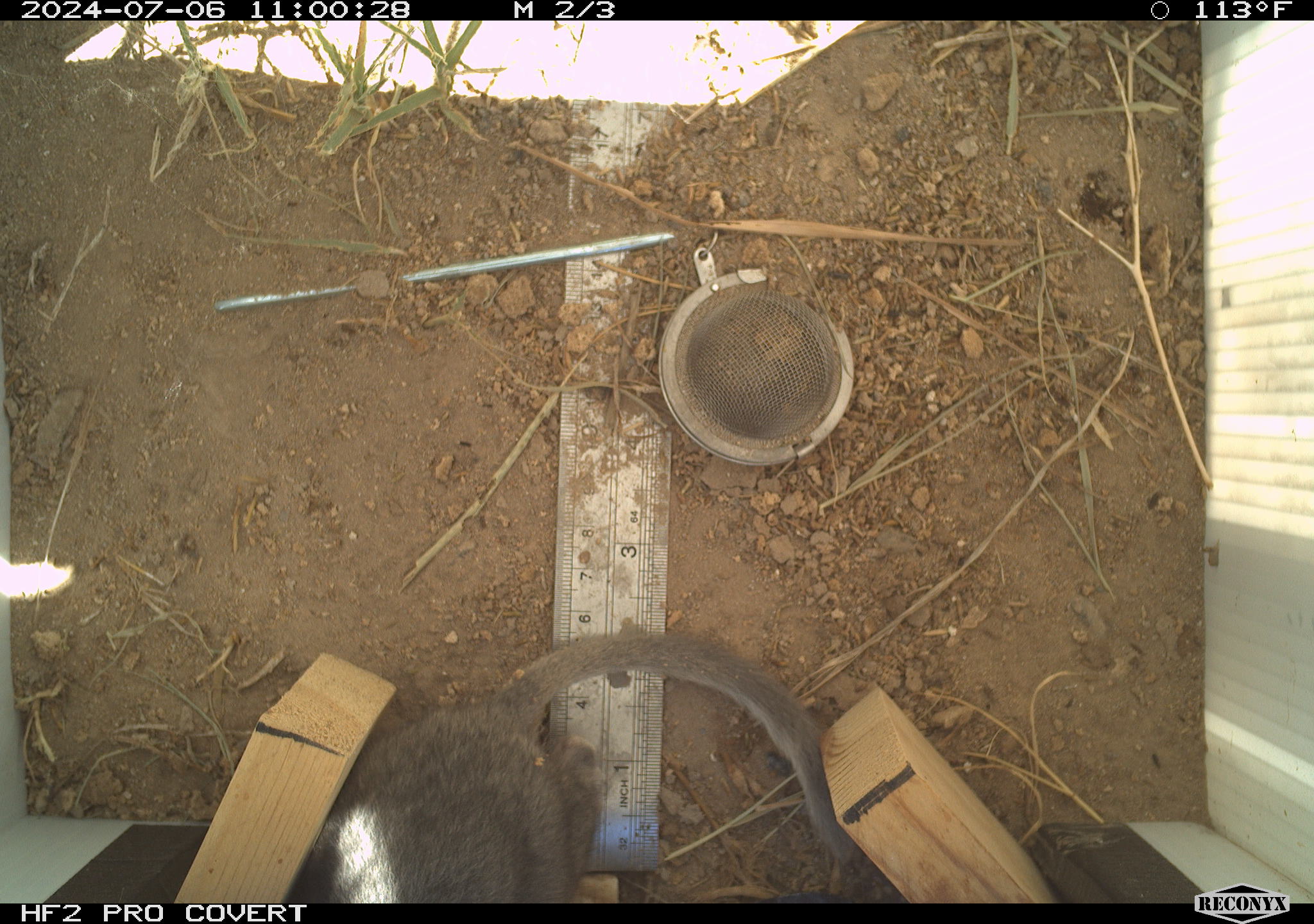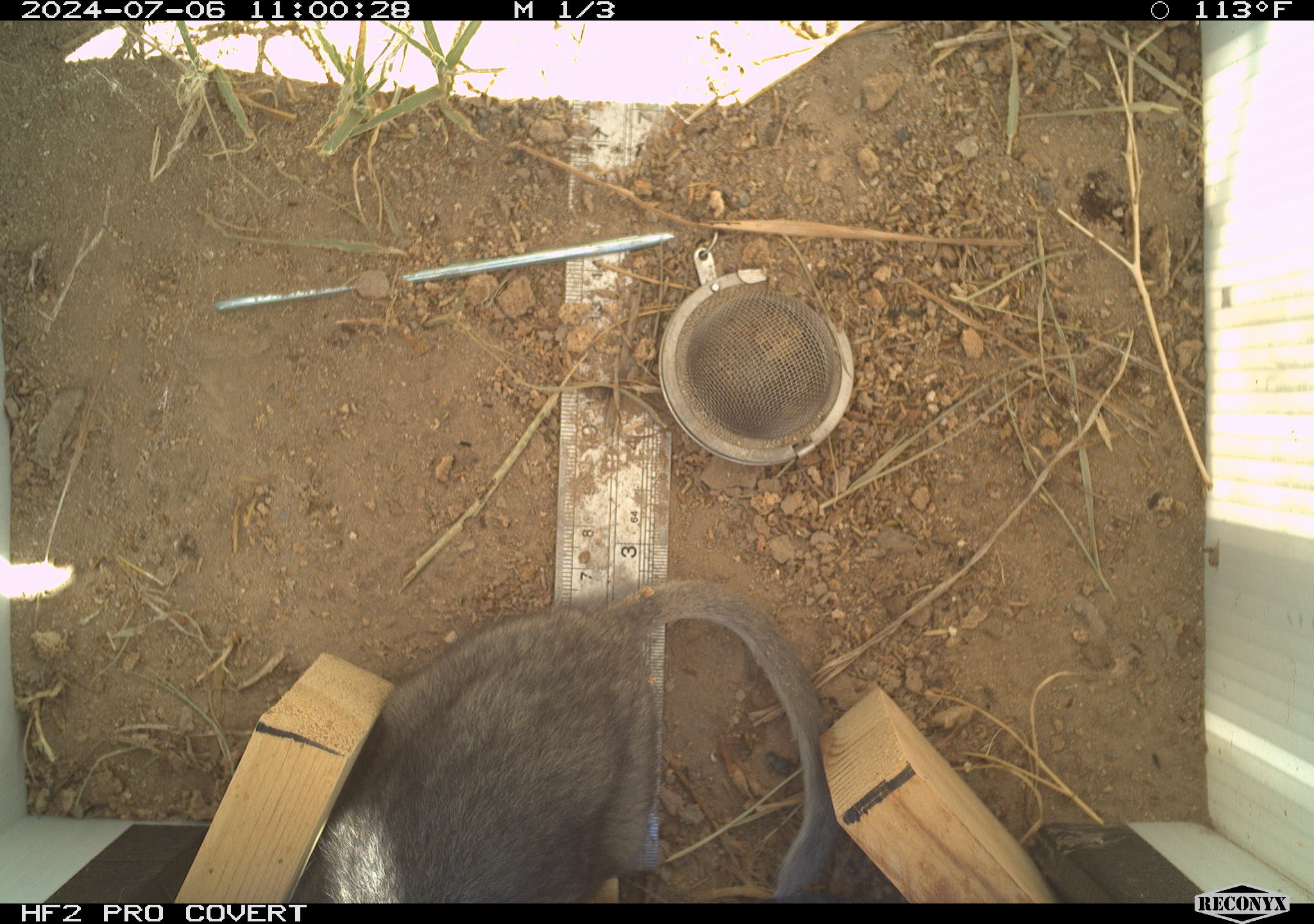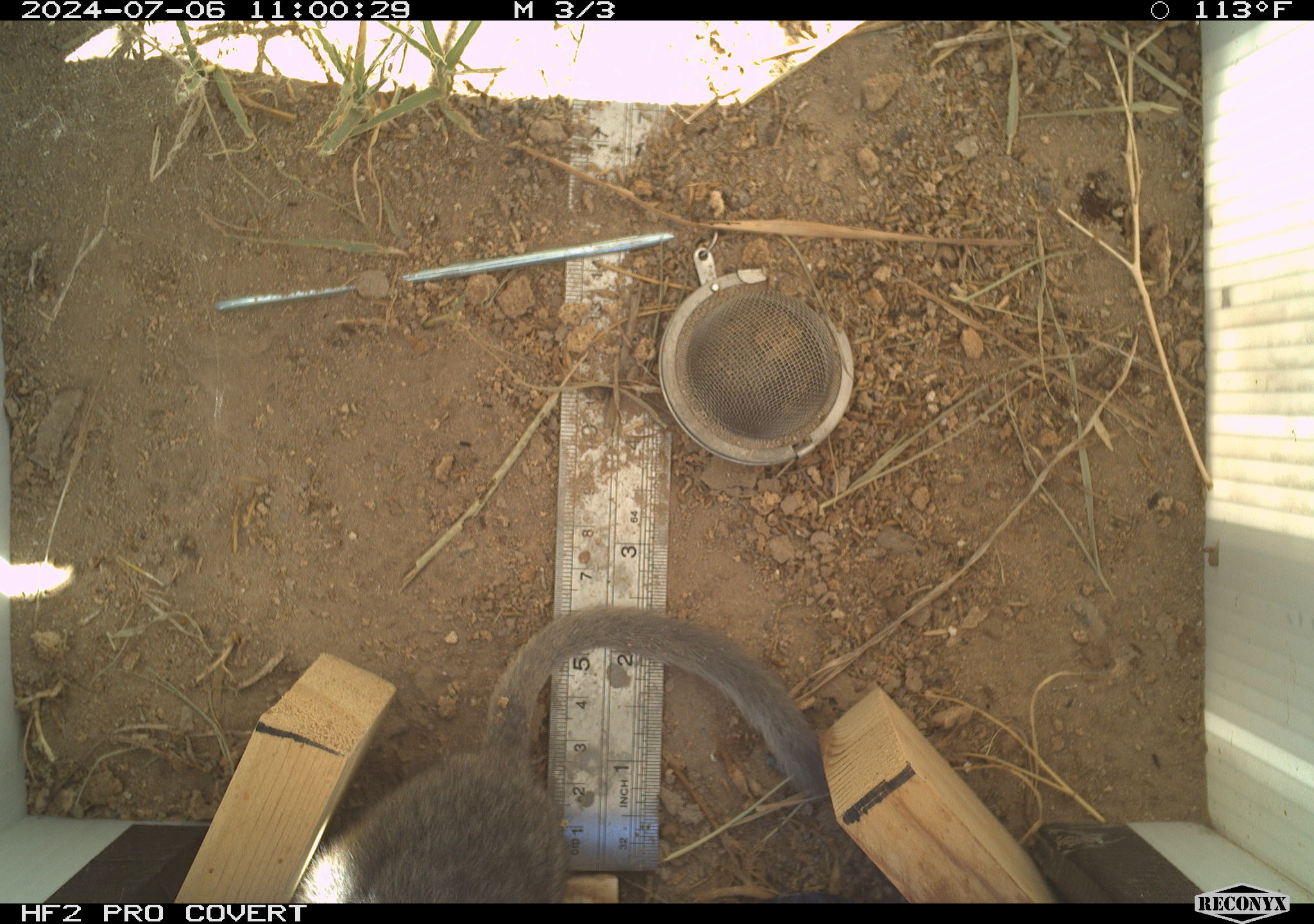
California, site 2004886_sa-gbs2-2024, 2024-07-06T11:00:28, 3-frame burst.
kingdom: Animalia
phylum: Chordata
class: Mammalia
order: Rodentia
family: Cricetidae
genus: Neotoma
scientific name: Neotoma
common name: pack rat or woodrat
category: neotoma species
Neotoma species (pack rat or woodrat) (Neotoma).